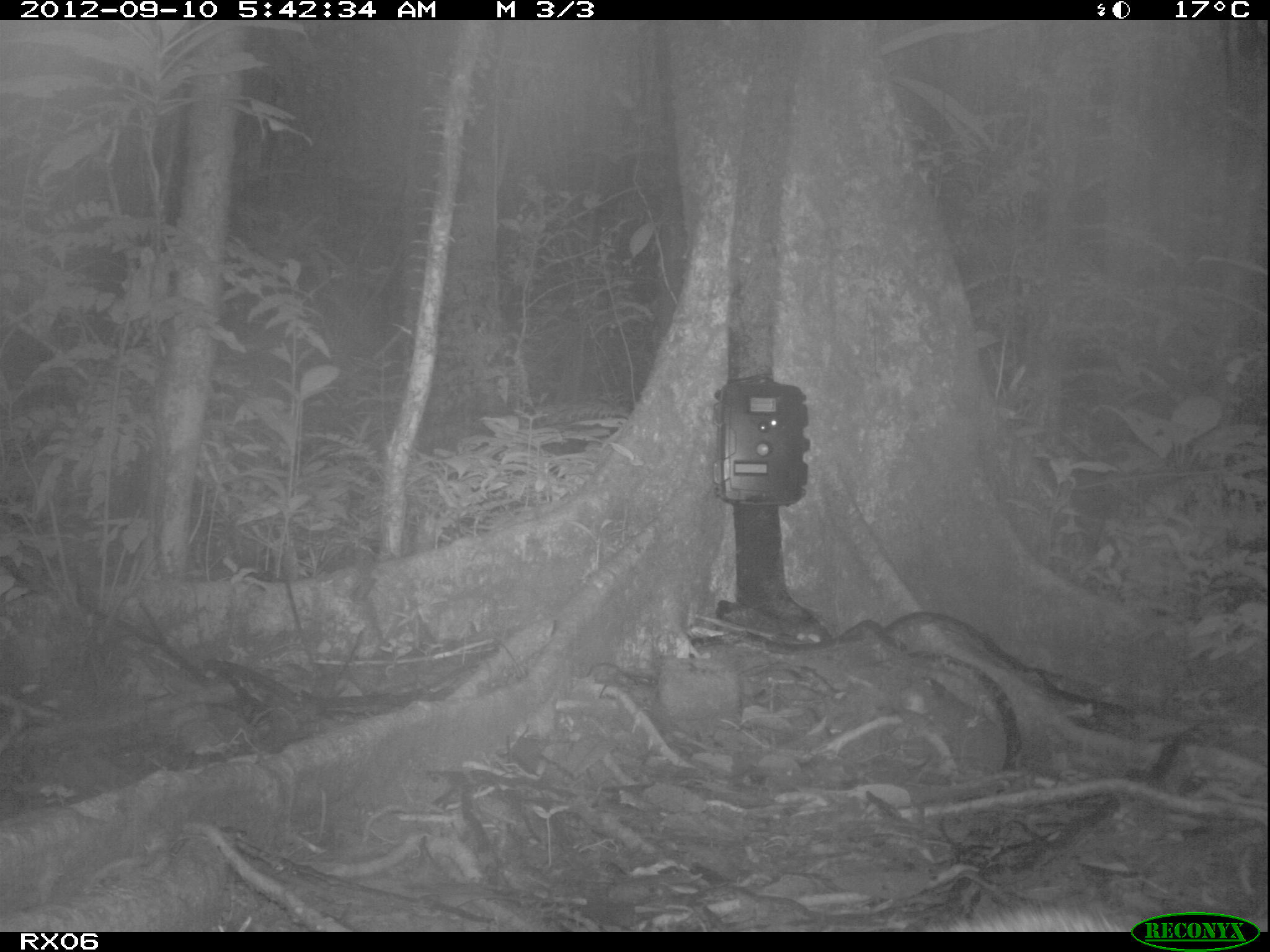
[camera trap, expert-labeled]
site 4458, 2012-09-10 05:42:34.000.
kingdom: Animalia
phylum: Chordata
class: Mammalia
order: Carnivora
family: Felidae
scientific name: Felidae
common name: felids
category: felis sp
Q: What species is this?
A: Felis sp (felids) (Felidae).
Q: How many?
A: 1.